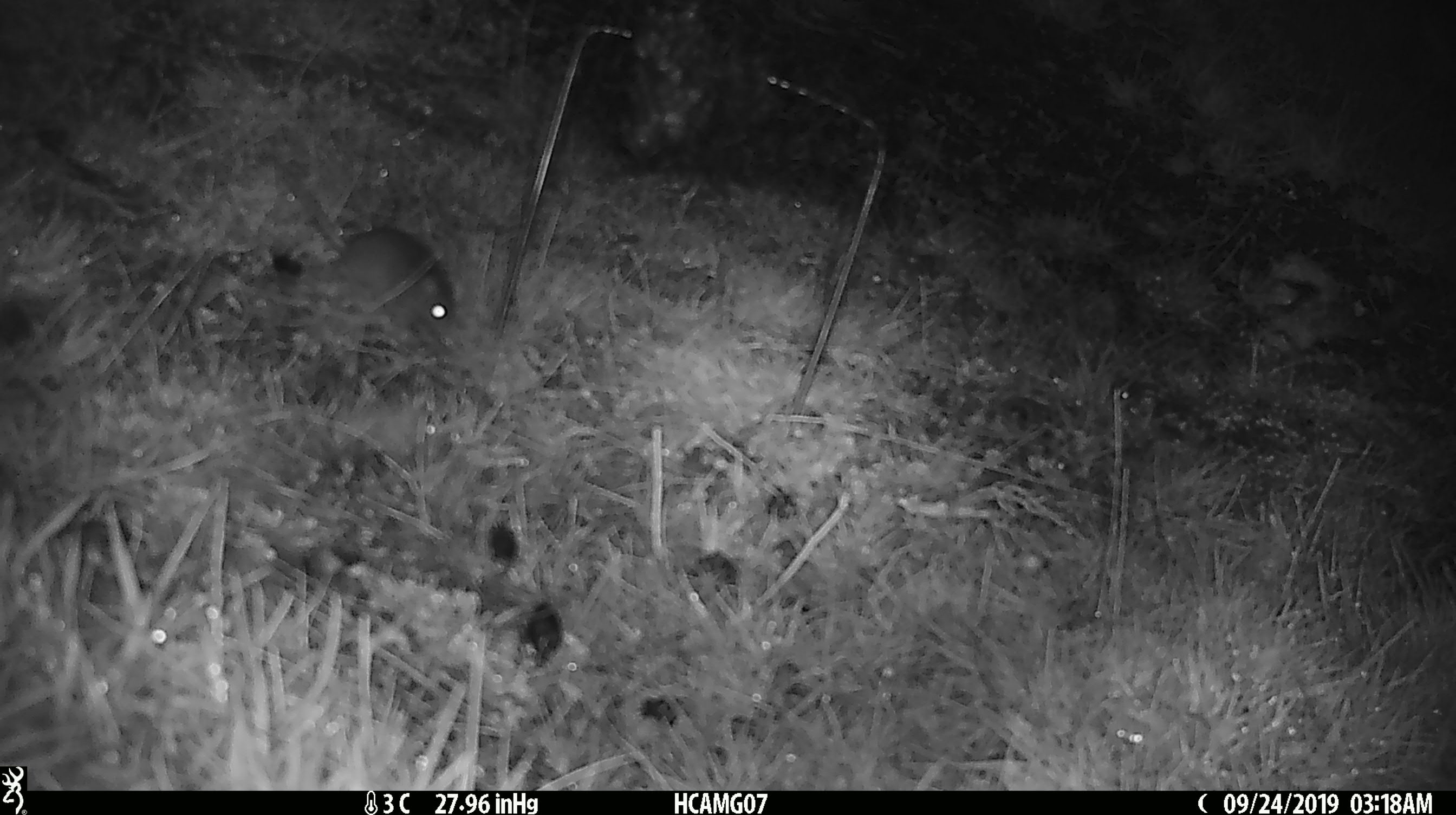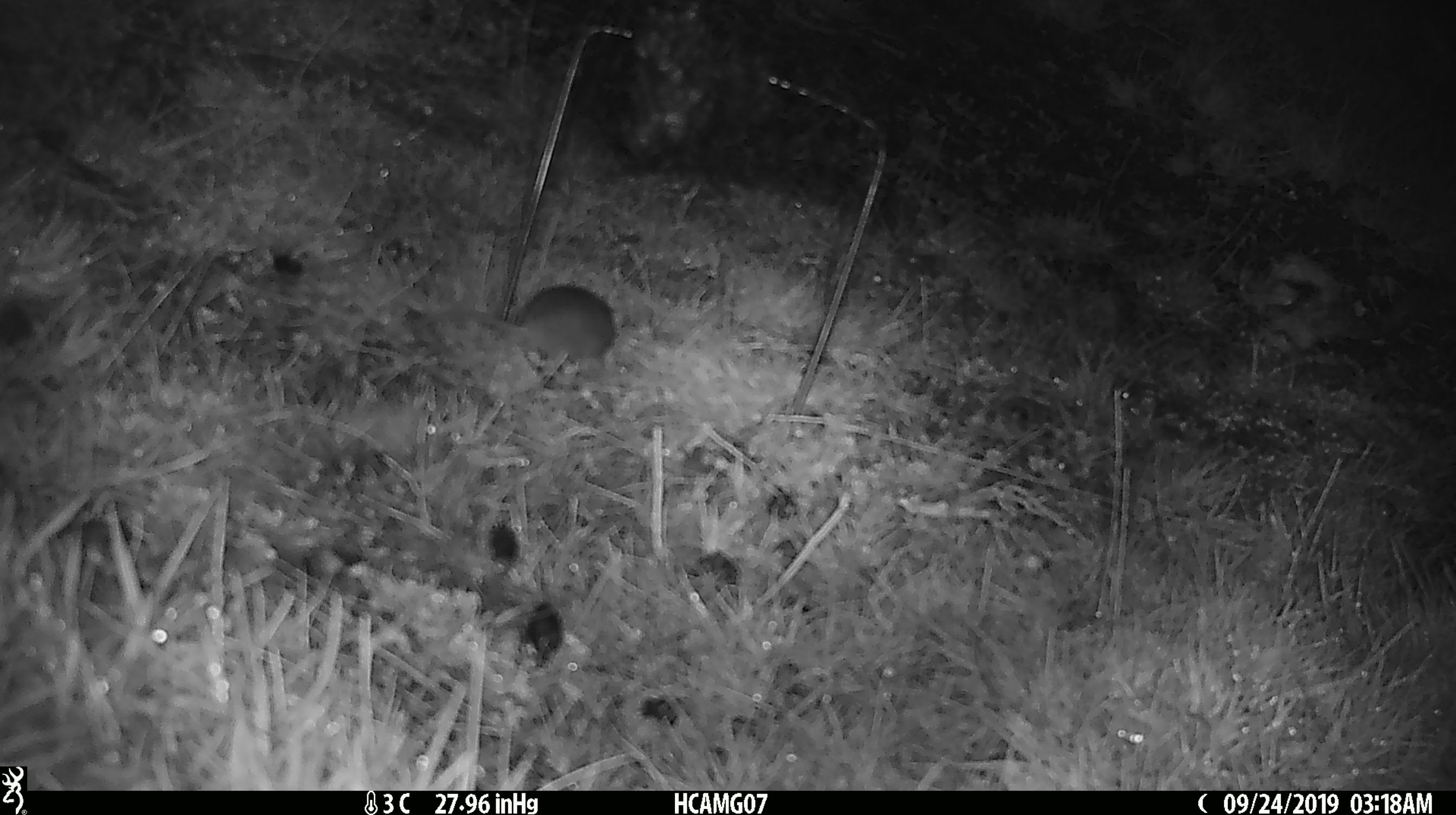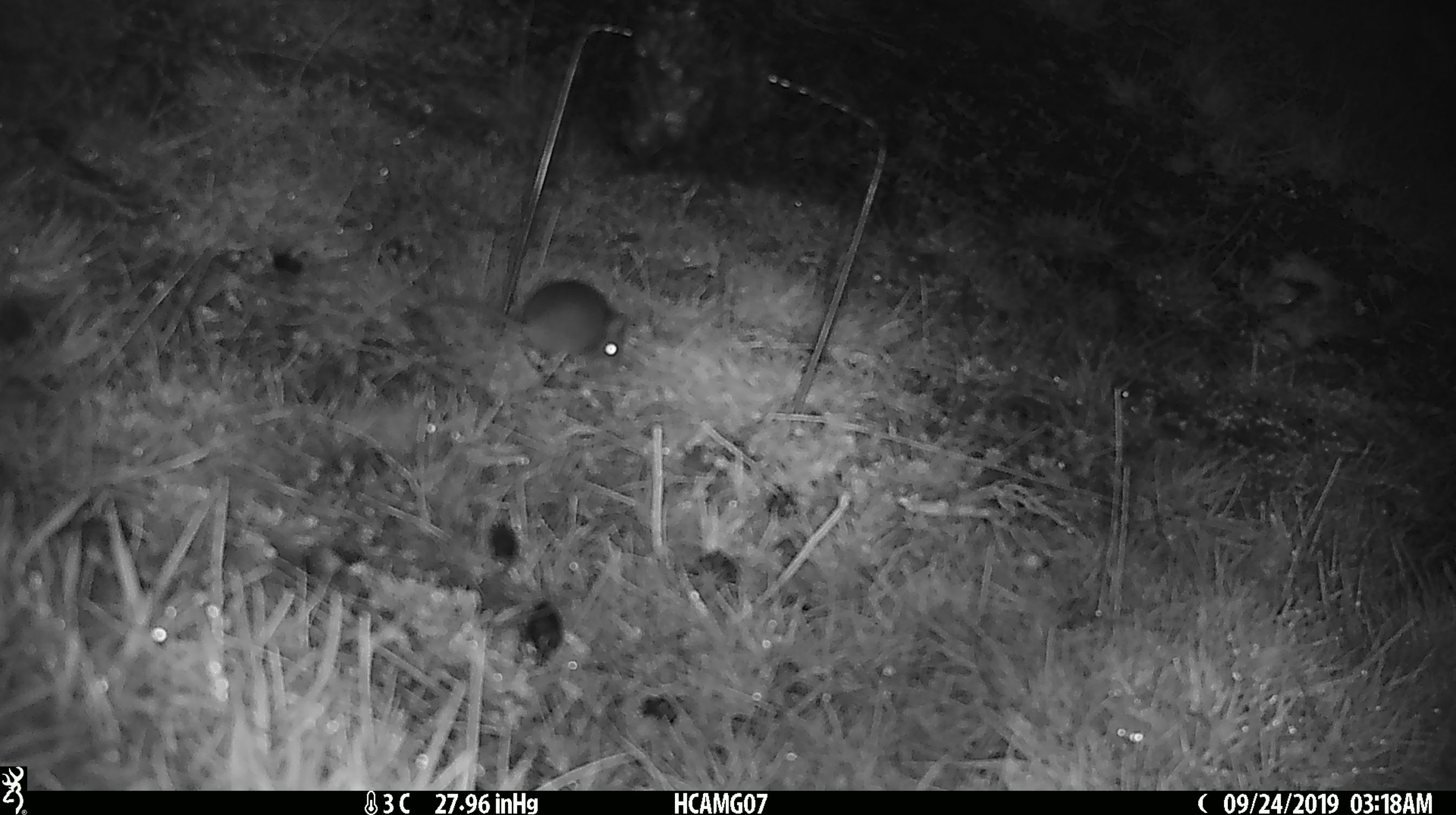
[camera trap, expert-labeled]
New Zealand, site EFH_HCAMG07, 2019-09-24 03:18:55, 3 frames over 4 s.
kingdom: Animalia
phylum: Chordata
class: Mammalia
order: Rodentia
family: Muridae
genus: Mus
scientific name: Mus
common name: mouse